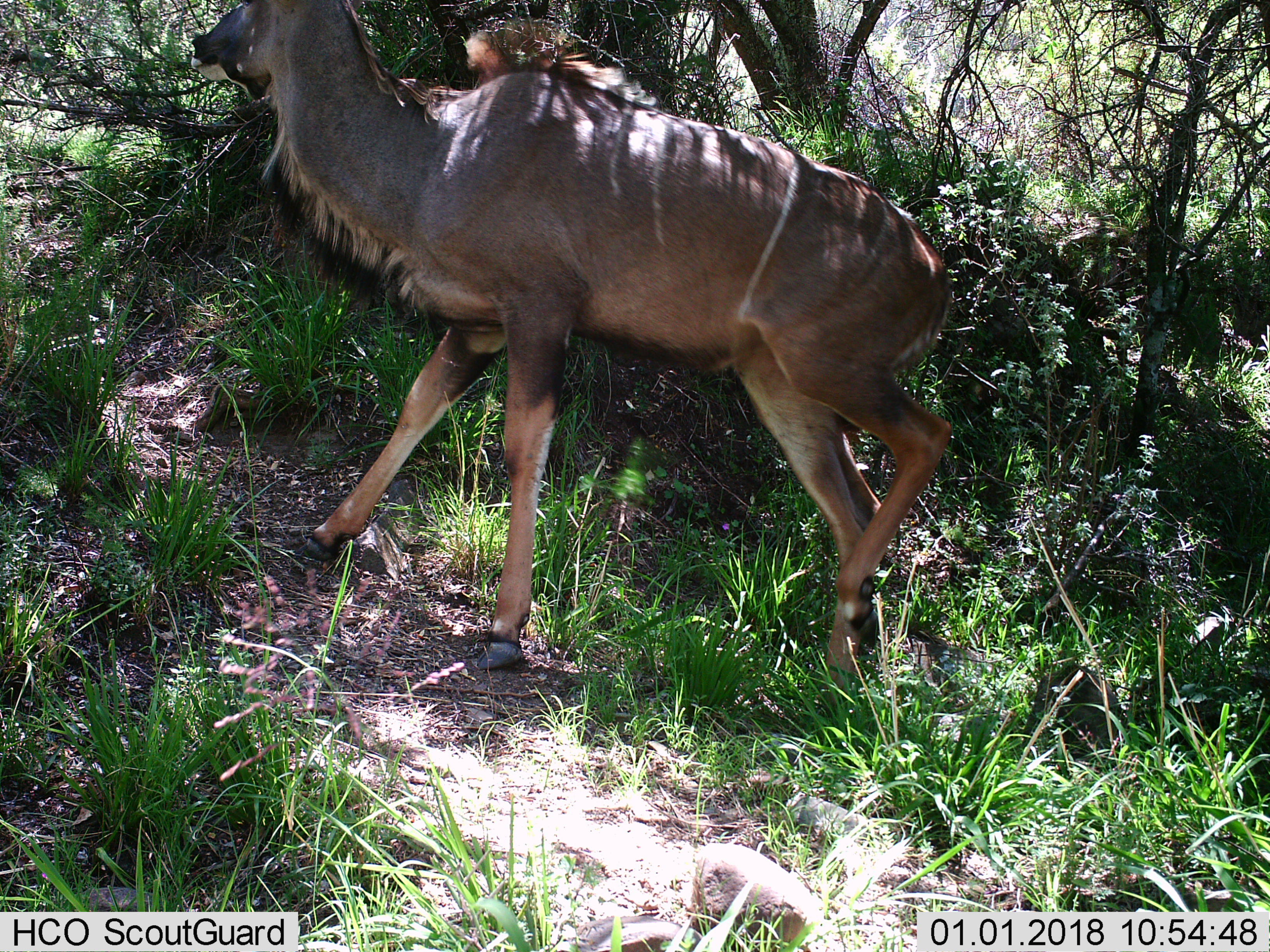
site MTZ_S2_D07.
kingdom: Animalia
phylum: Chordata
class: Mammalia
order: Artiodactyla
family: Bovidae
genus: Tragelaphus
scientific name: Tragelaphus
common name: kudu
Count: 1.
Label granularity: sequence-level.